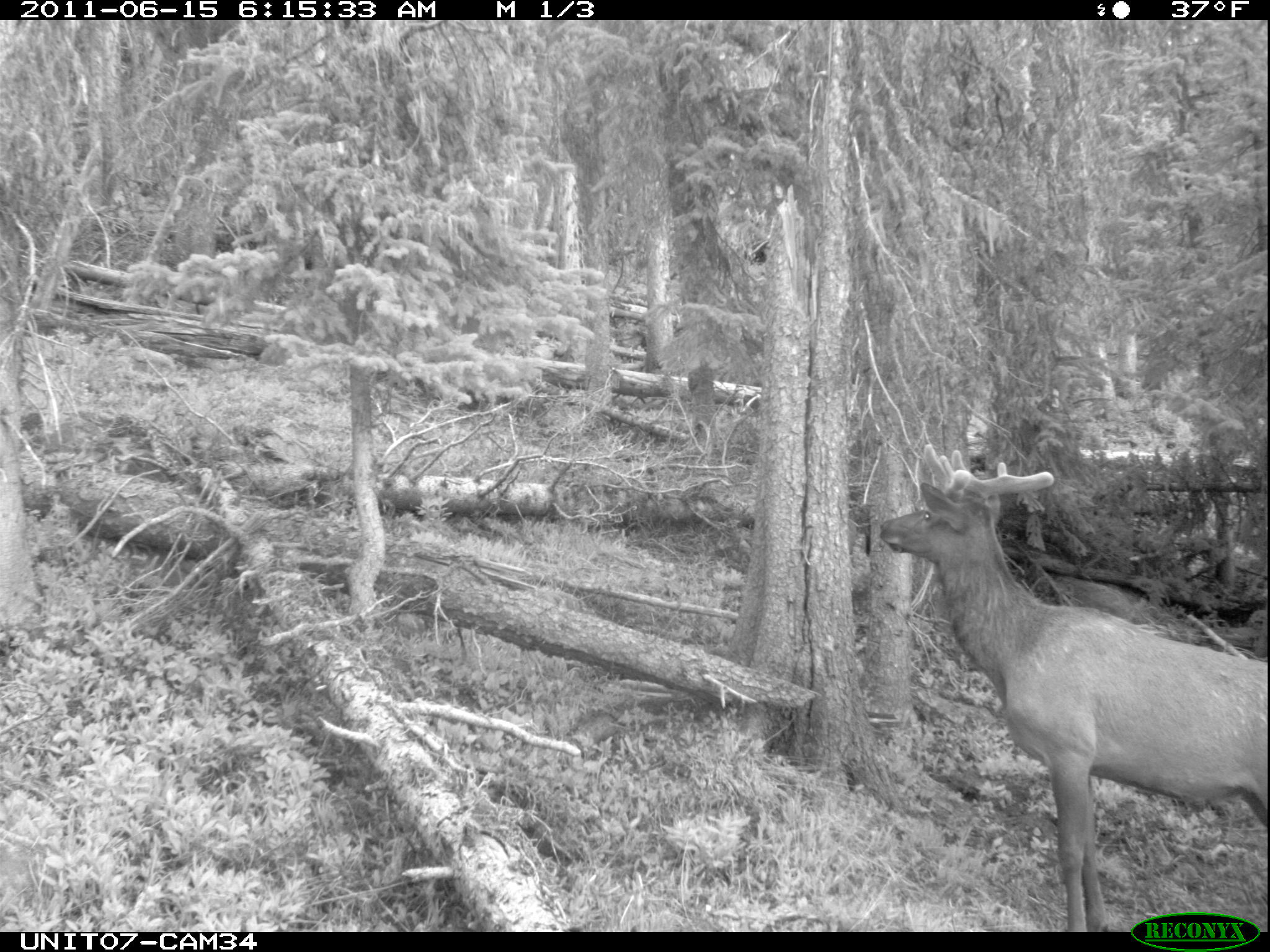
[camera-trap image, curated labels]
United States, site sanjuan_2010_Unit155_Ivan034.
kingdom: Animalia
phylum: Chordata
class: Mammalia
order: Artiodactyla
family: Cervidae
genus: Cervus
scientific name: Cervus elaphus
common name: red deer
Cervus elaphus (red deer).